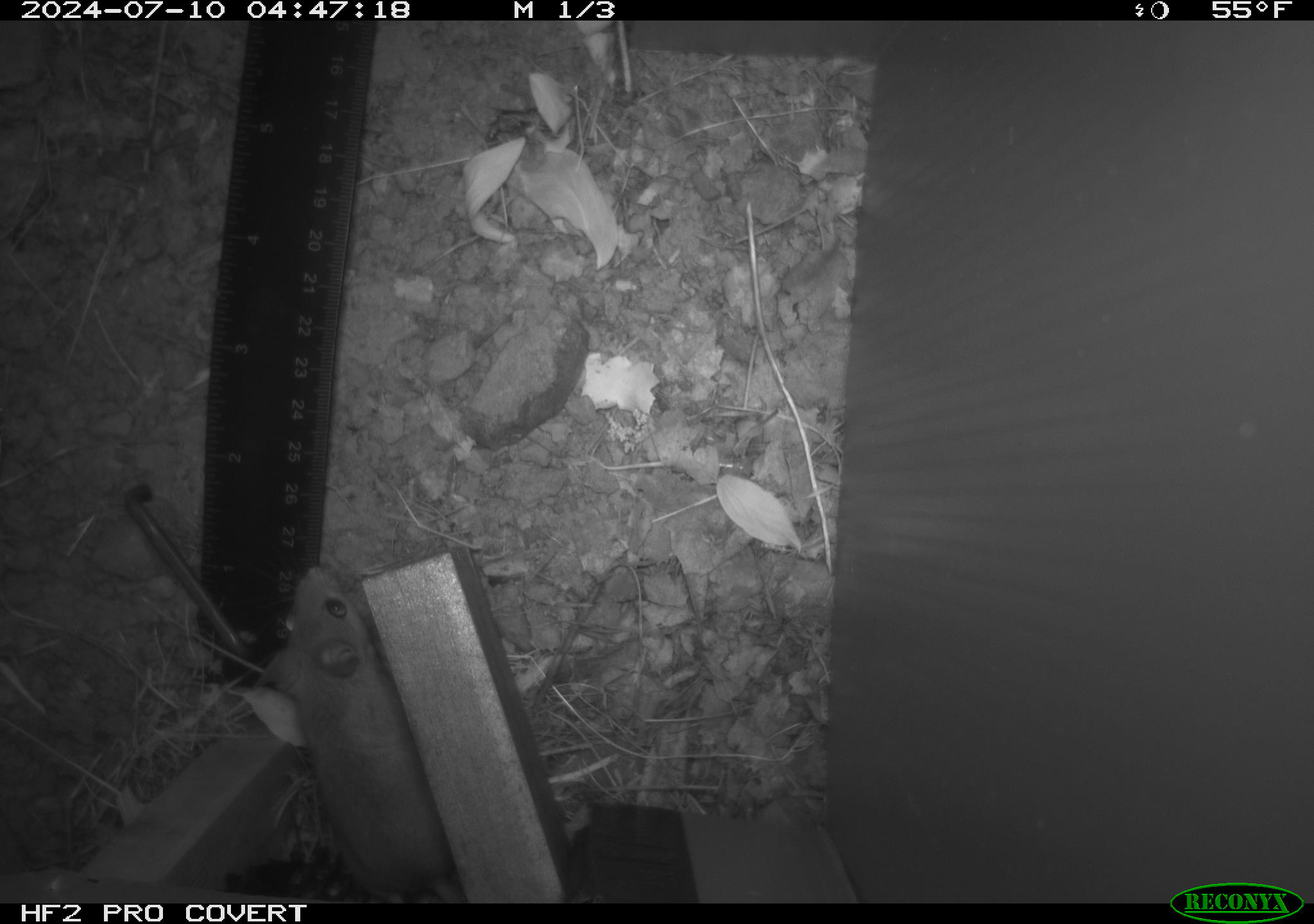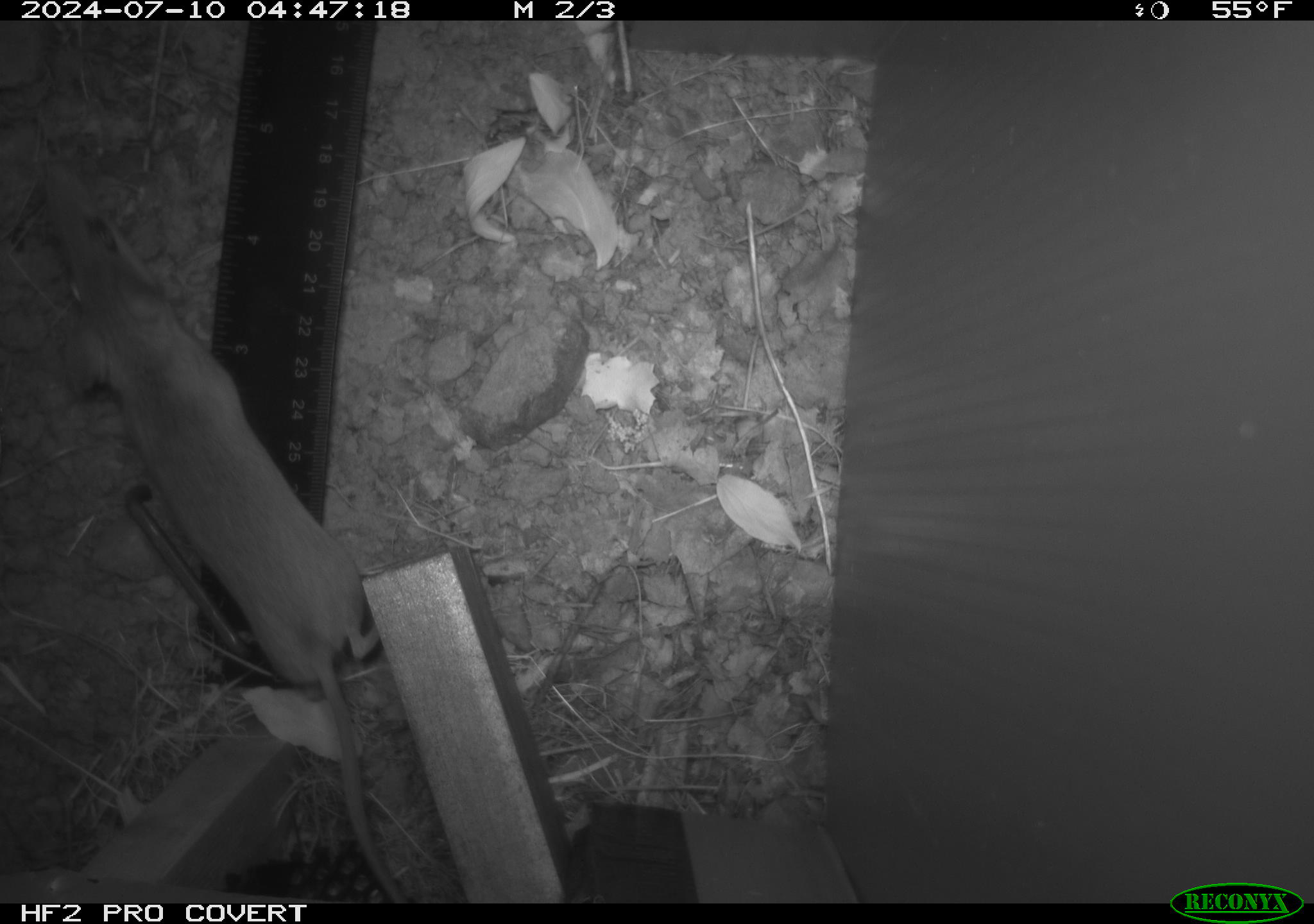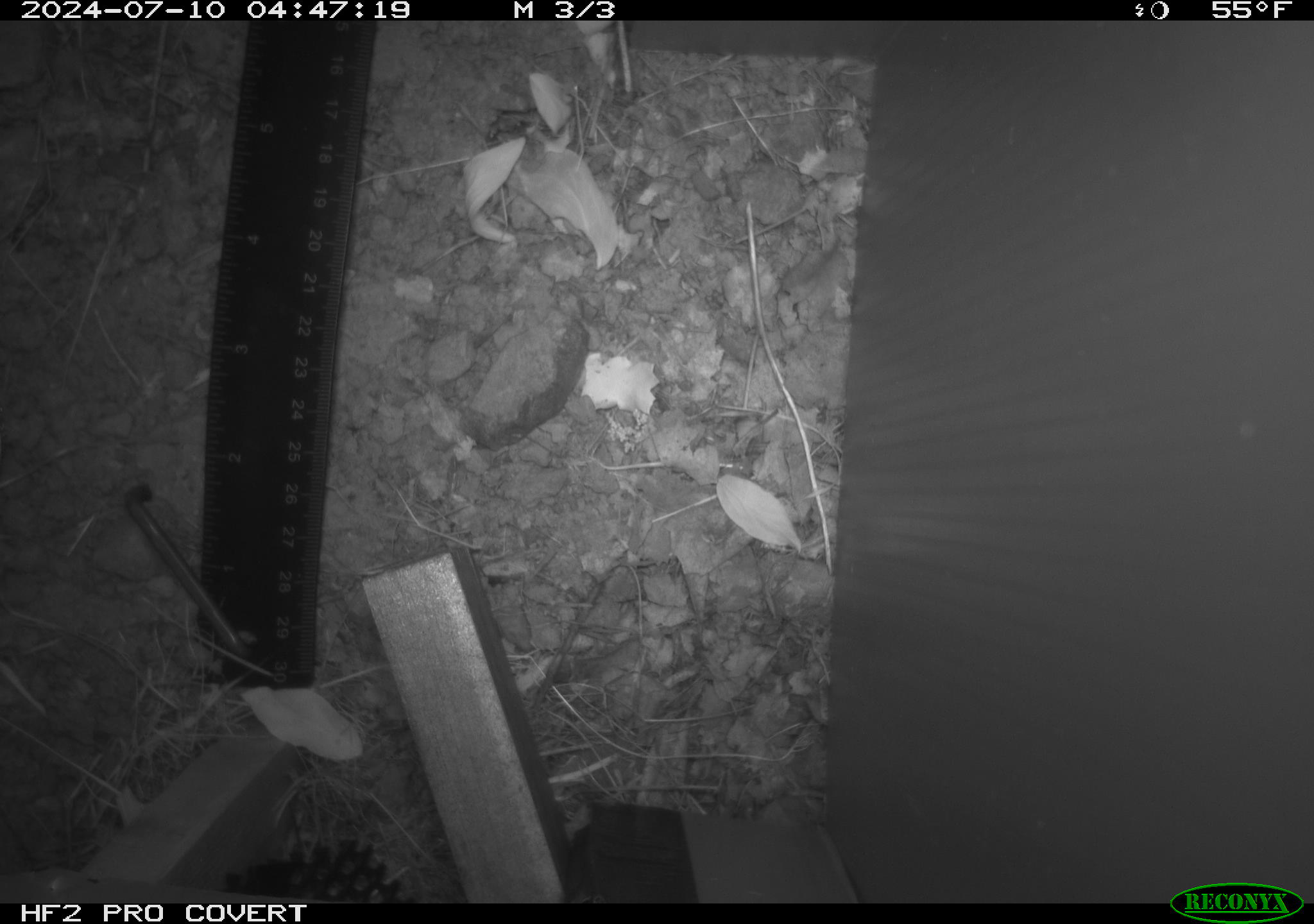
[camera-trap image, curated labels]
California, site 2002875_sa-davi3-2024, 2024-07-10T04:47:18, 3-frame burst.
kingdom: Animalia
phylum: Chordata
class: Mammalia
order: Rodentia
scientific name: Rodentia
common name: rodent